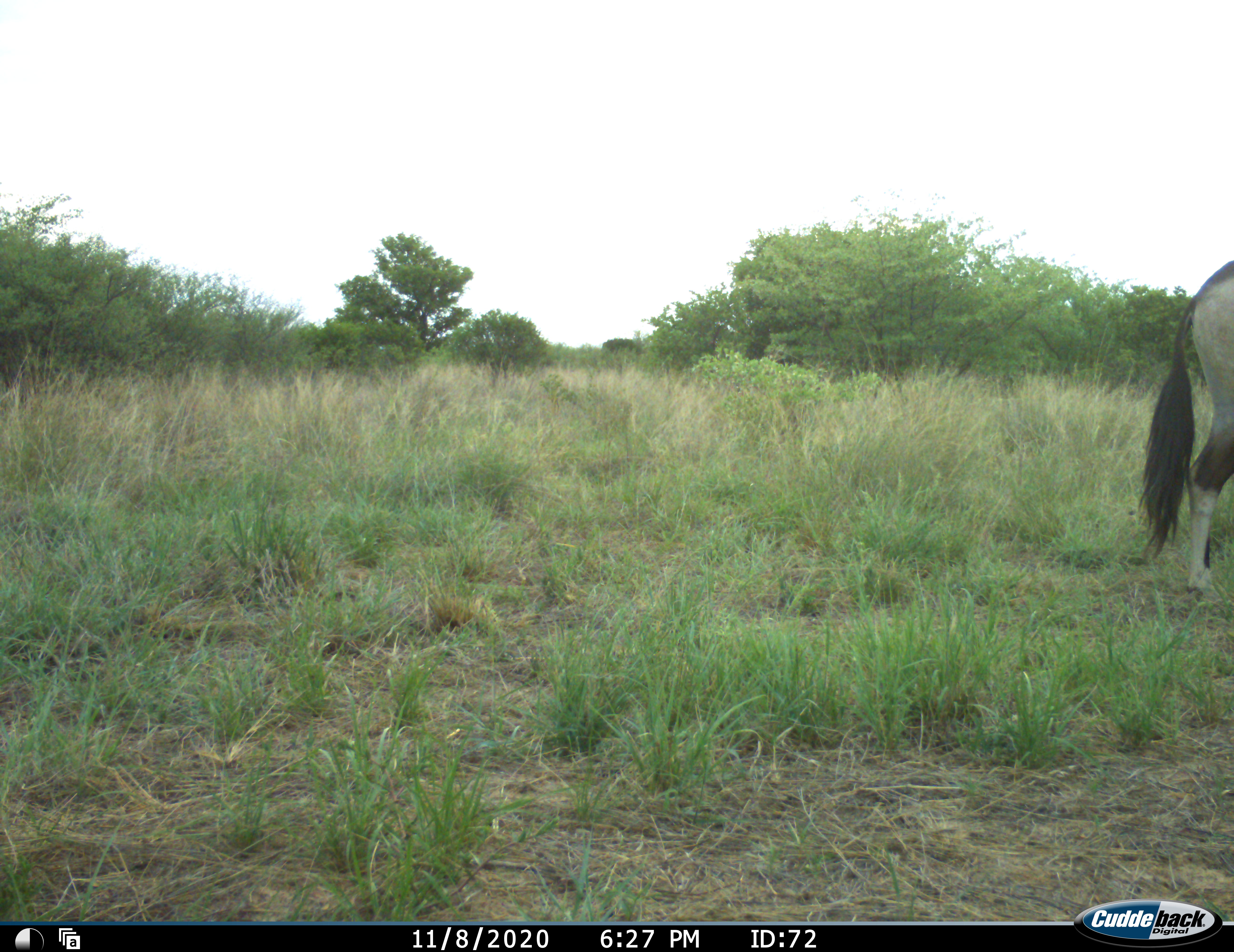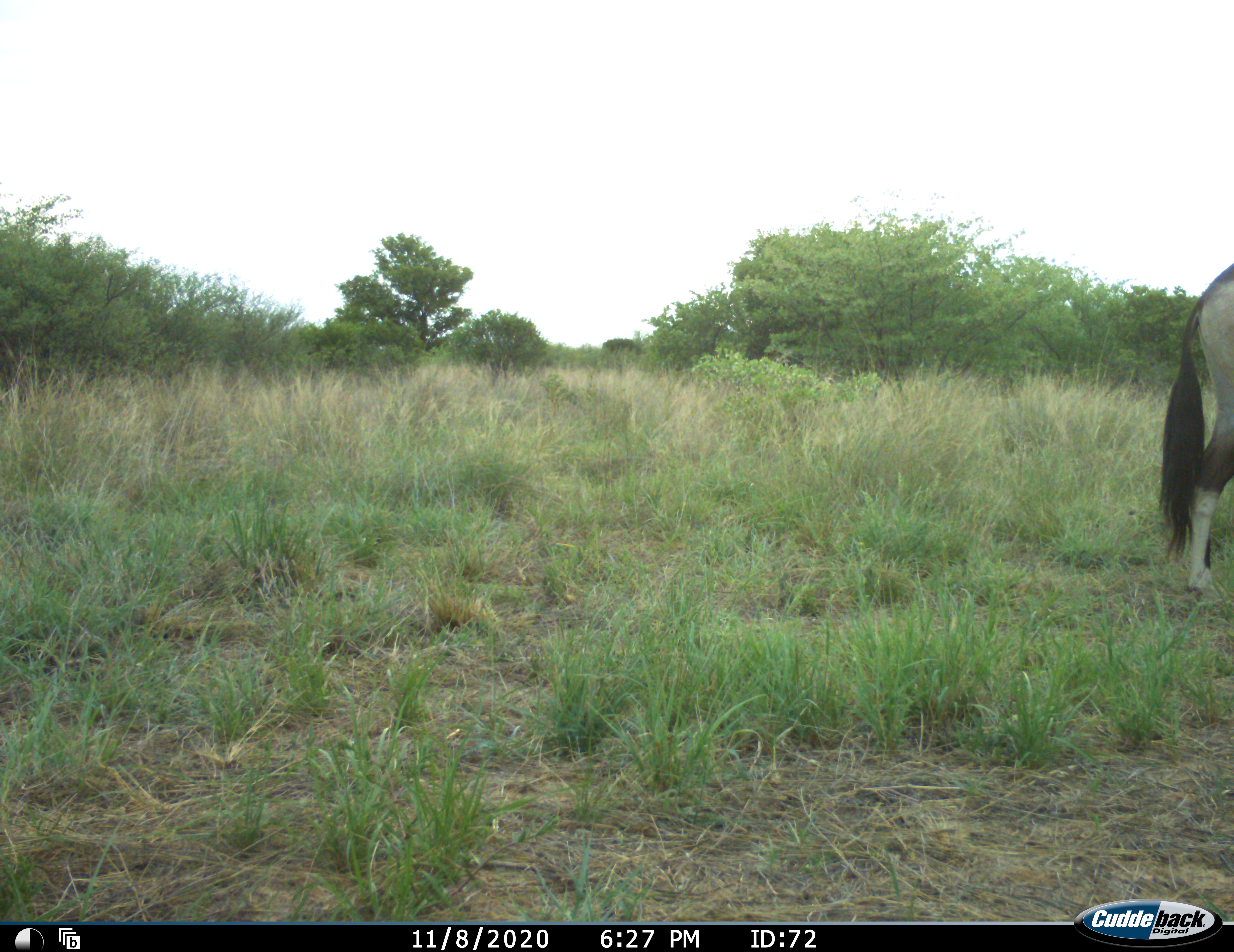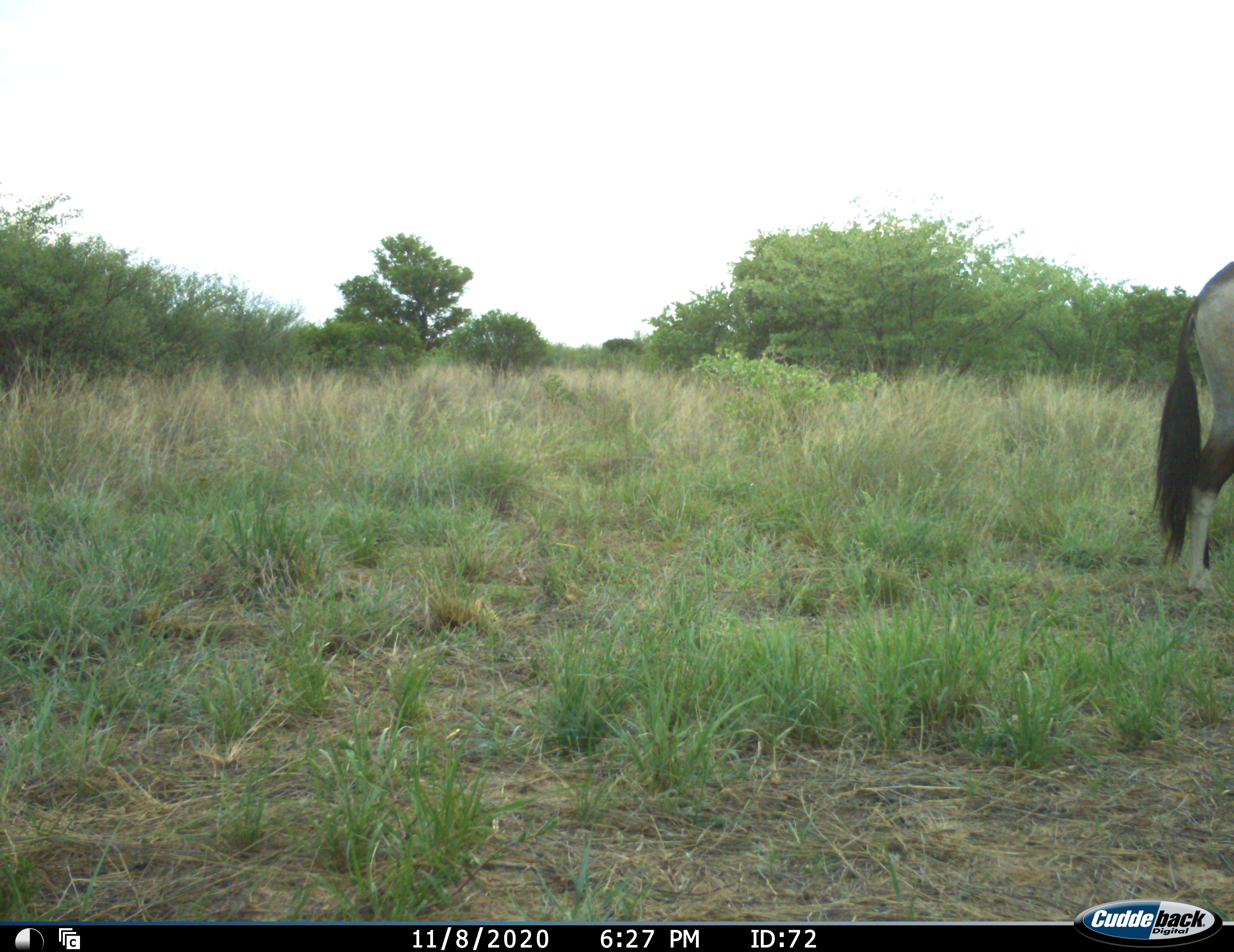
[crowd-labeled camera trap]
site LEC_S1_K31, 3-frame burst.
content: unidentified animal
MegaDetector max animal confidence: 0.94